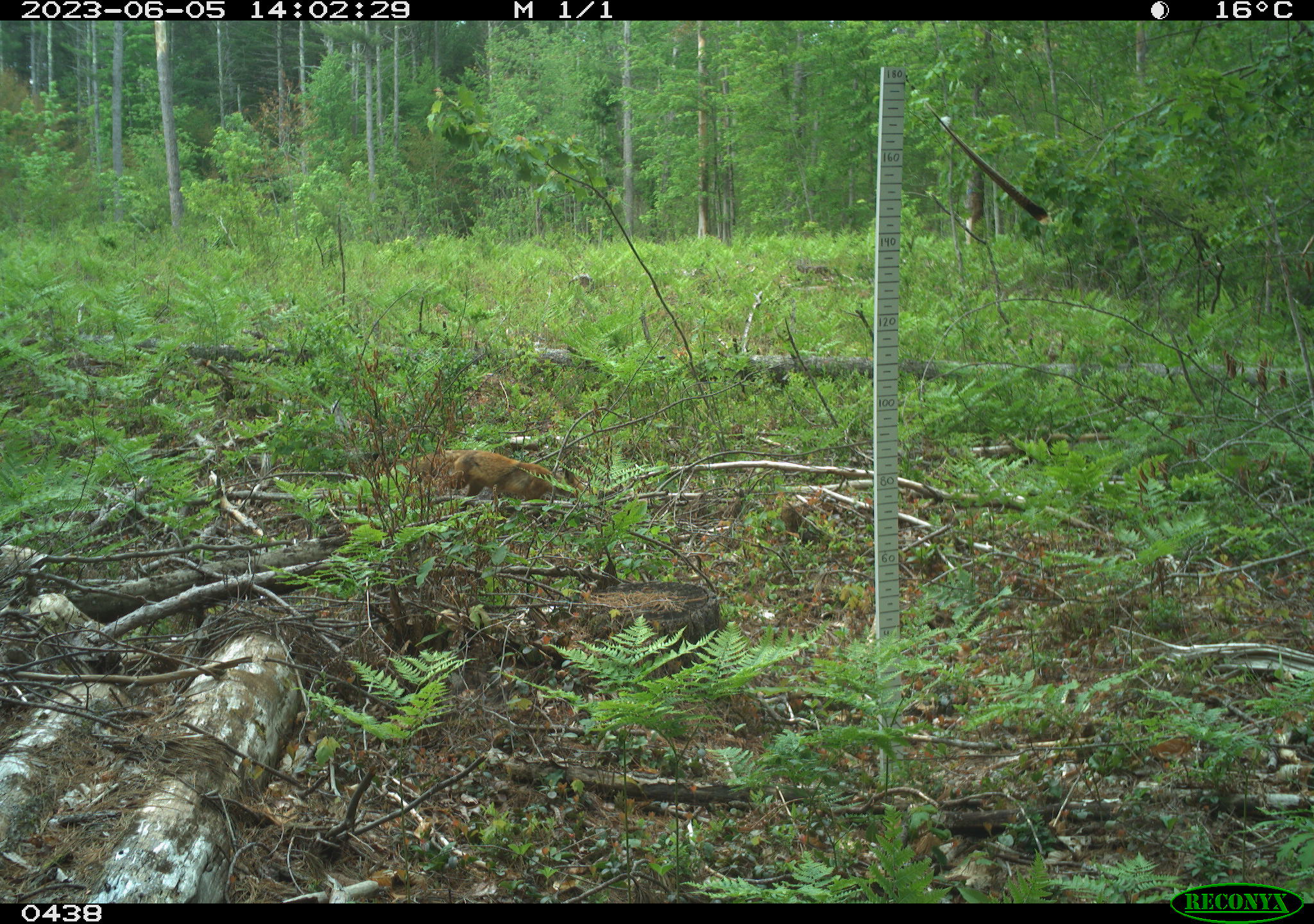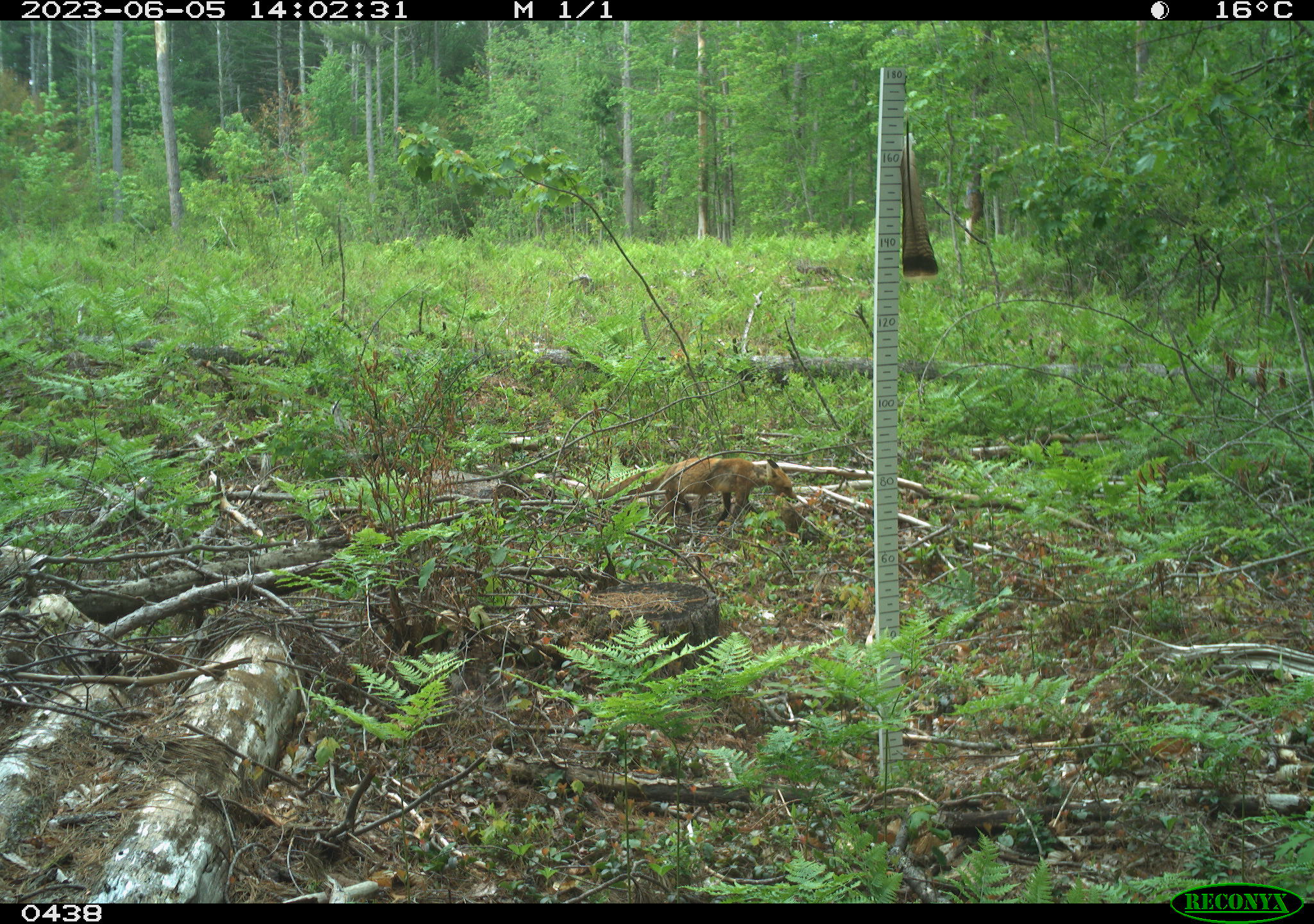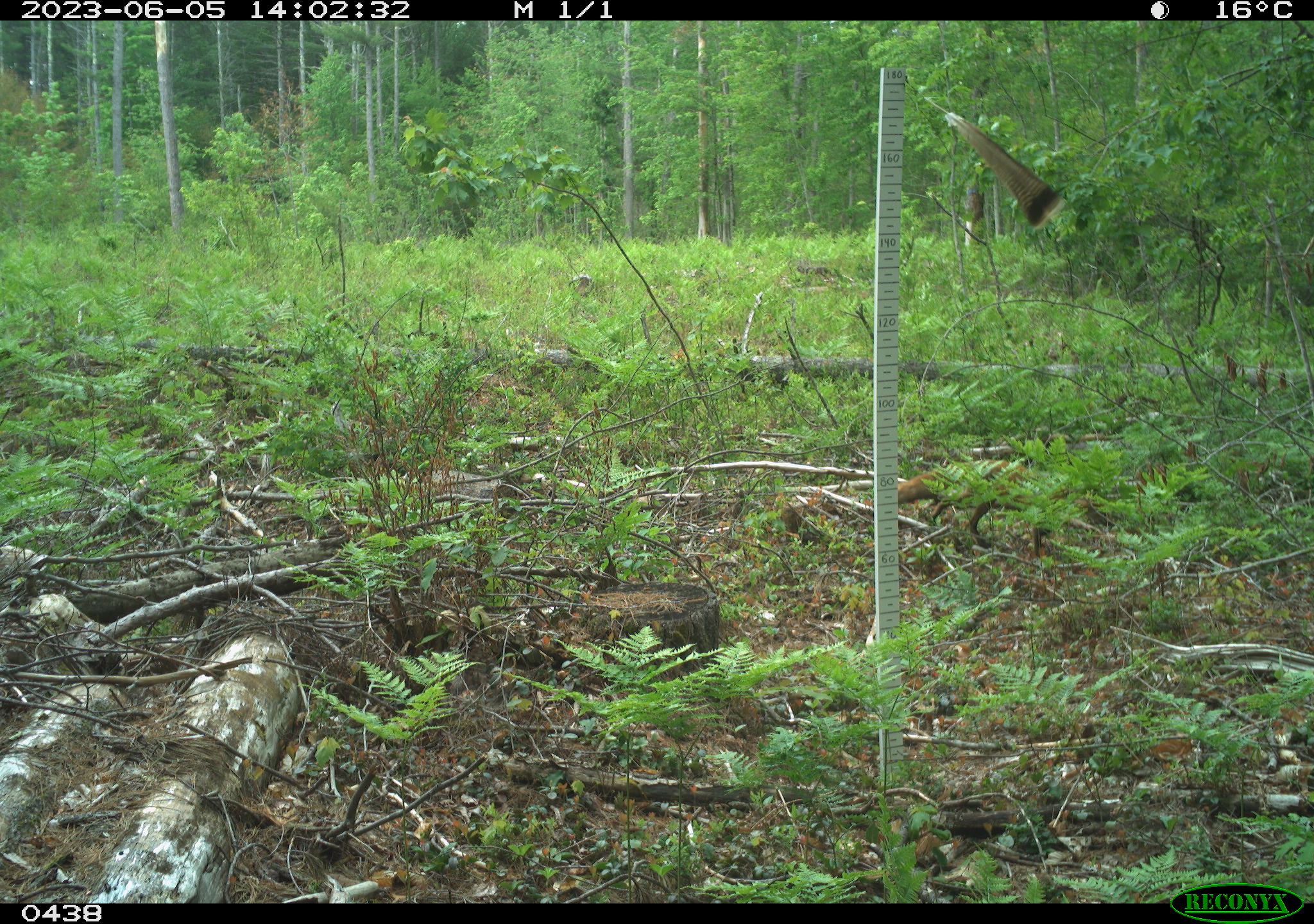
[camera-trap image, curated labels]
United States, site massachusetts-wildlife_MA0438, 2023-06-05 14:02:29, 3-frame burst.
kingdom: Animalia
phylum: Chordata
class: Mammalia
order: Carnivora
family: Canidae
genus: Vulpes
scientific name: Vulpes vulpes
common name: red fox